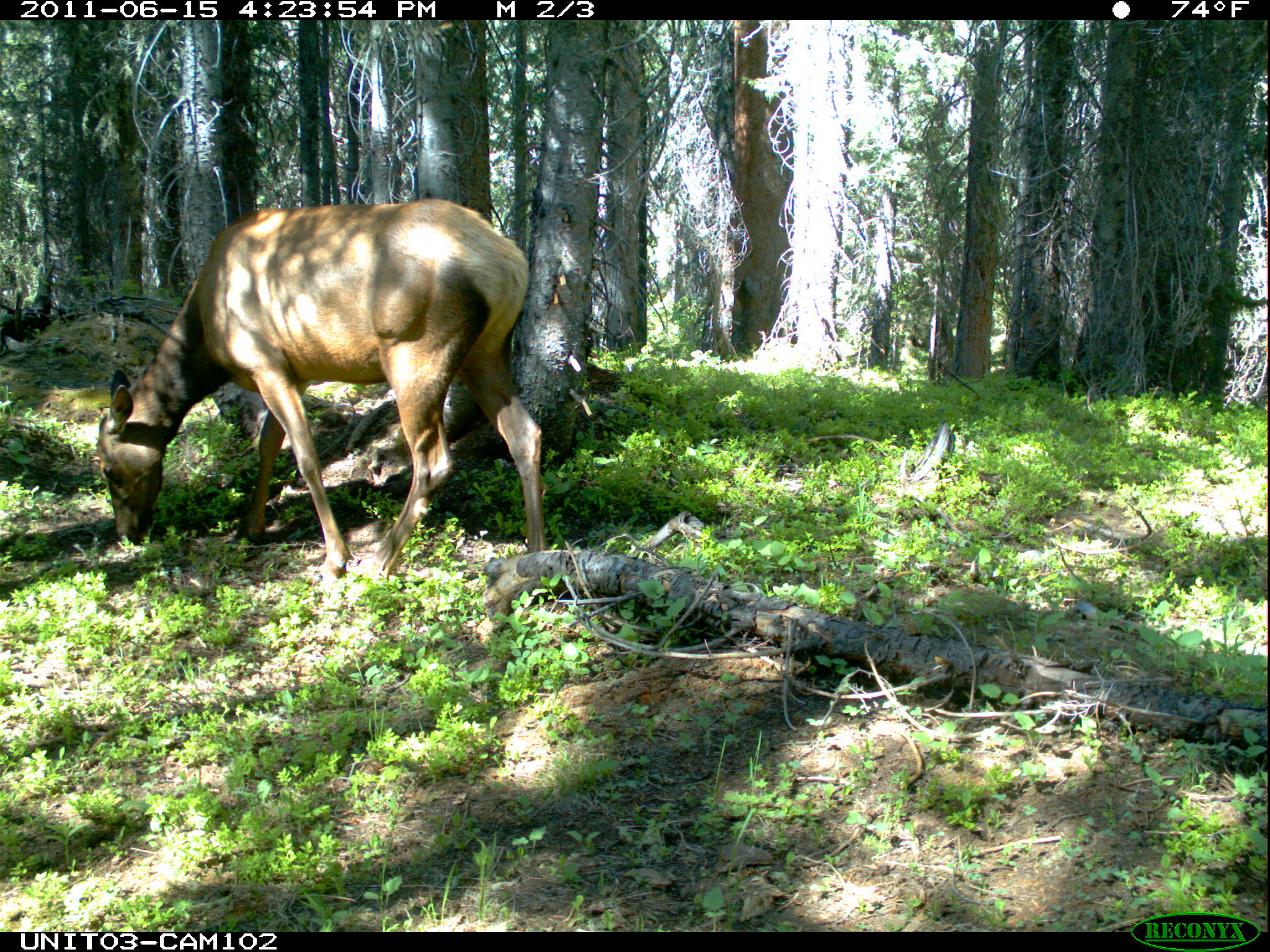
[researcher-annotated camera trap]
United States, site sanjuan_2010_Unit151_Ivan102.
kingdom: Animalia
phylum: Chordata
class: Mammalia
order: Artiodactyla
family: Cervidae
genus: Cervus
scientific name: Cervus elaphus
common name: red deer